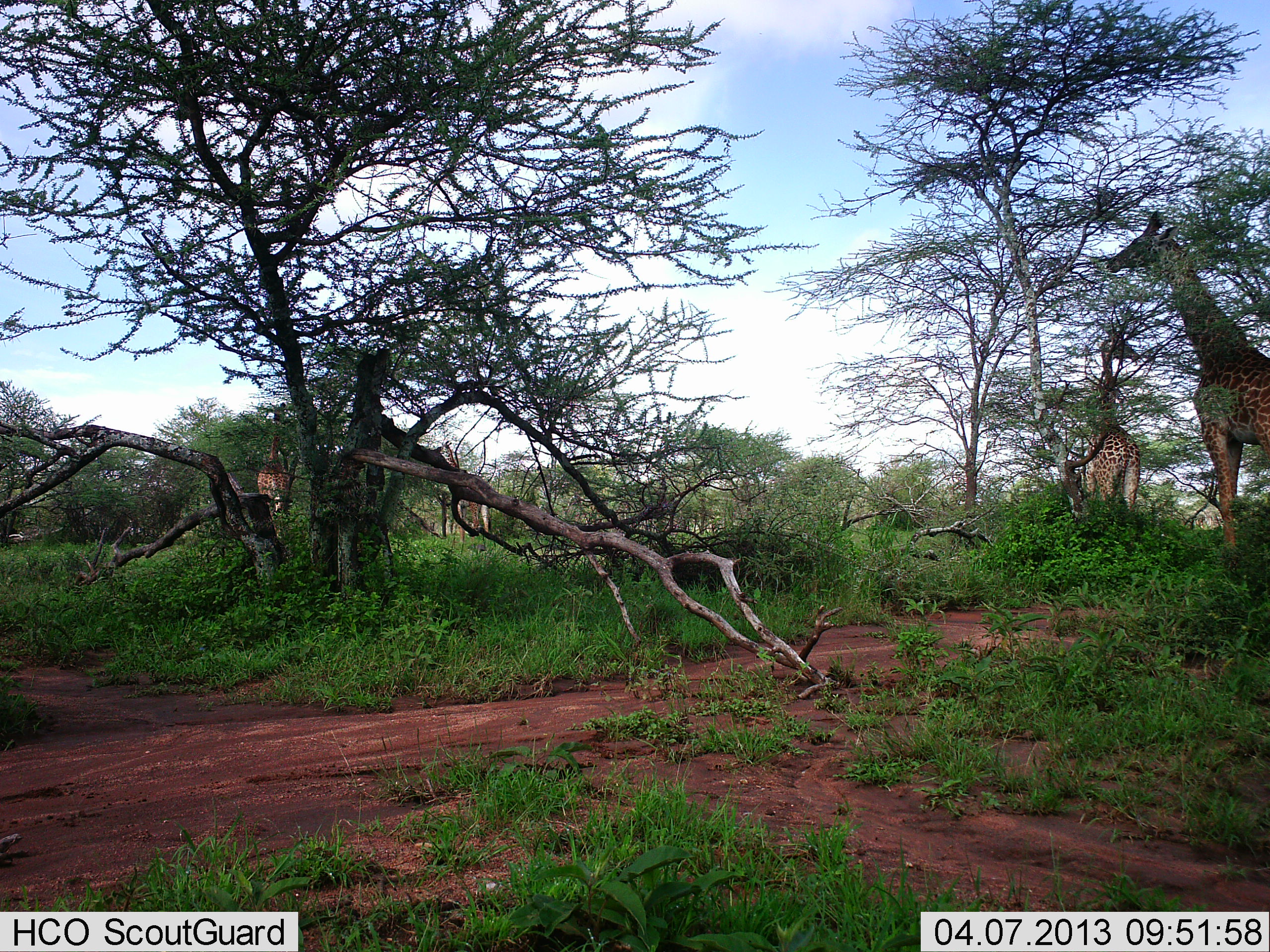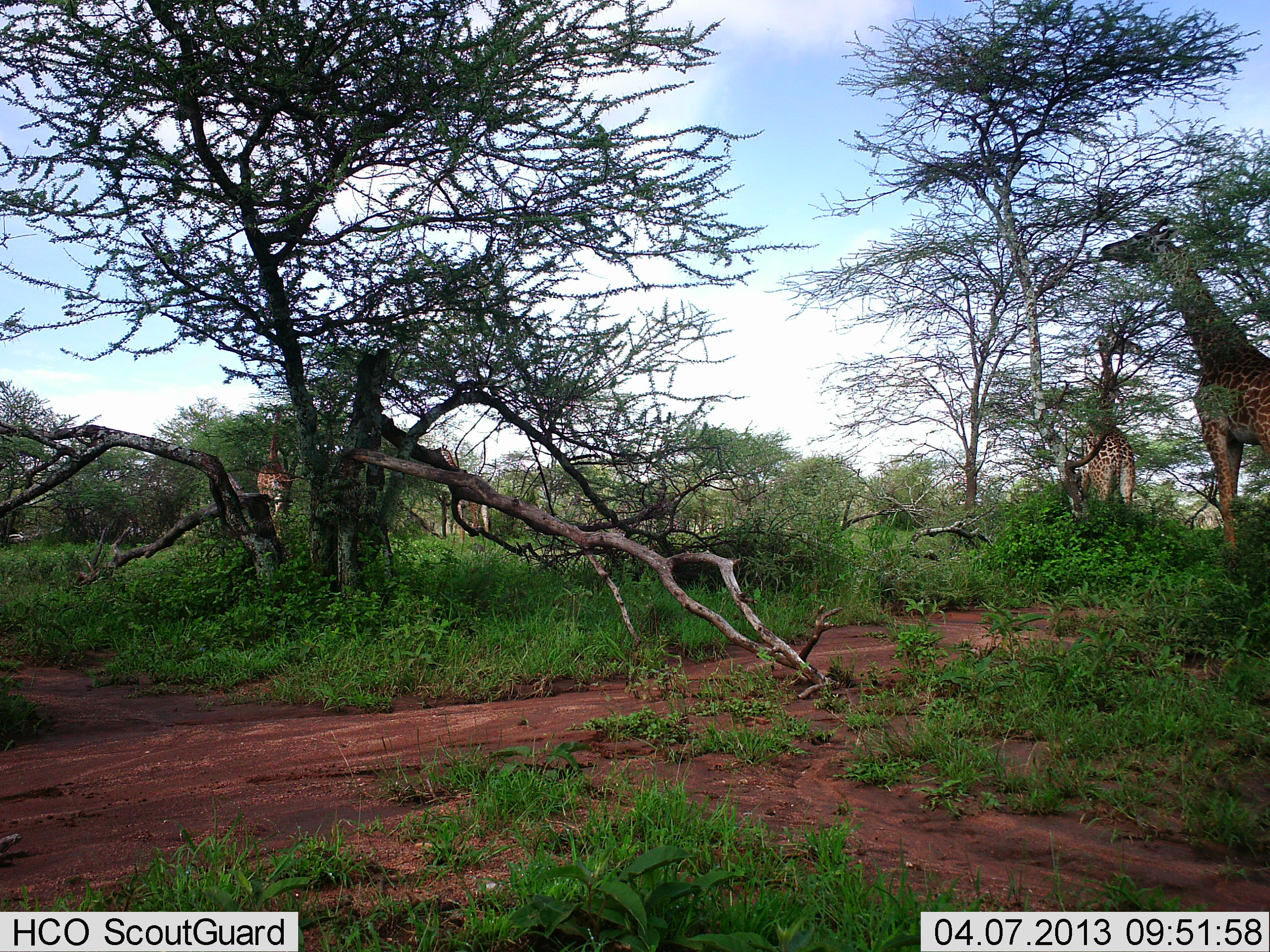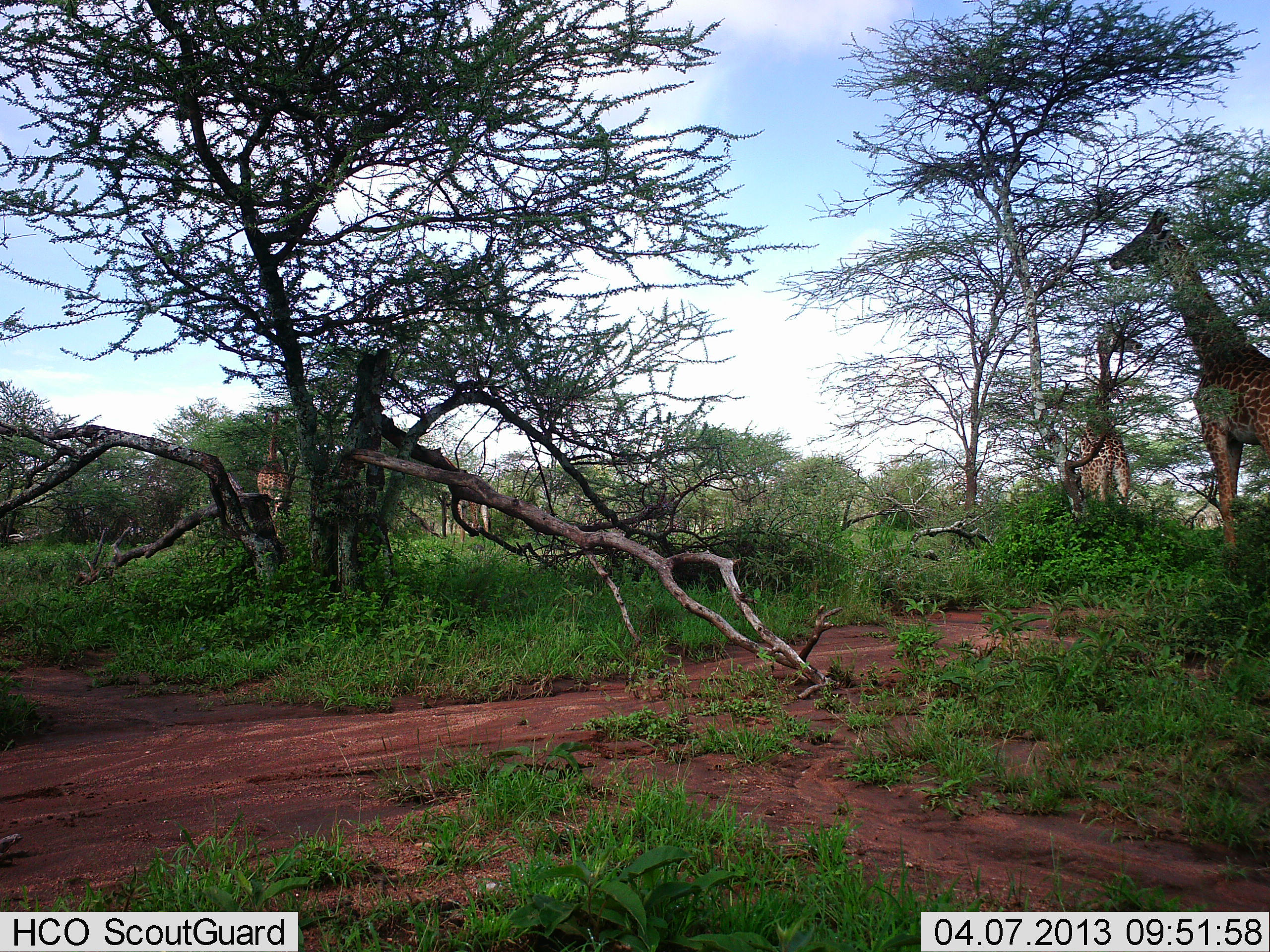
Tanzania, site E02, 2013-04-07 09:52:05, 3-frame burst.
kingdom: Animalia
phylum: Chordata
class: Mammalia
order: Artiodactyla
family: Giraffidae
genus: Giraffa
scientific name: Giraffa camelopardalis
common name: giraffe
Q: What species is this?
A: Giraffe (Giraffa camelopardalis).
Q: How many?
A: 4.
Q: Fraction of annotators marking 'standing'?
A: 27%.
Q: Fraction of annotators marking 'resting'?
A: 0%.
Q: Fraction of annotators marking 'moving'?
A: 0%.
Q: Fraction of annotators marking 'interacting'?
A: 0%.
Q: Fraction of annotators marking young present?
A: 0%.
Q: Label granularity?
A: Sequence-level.